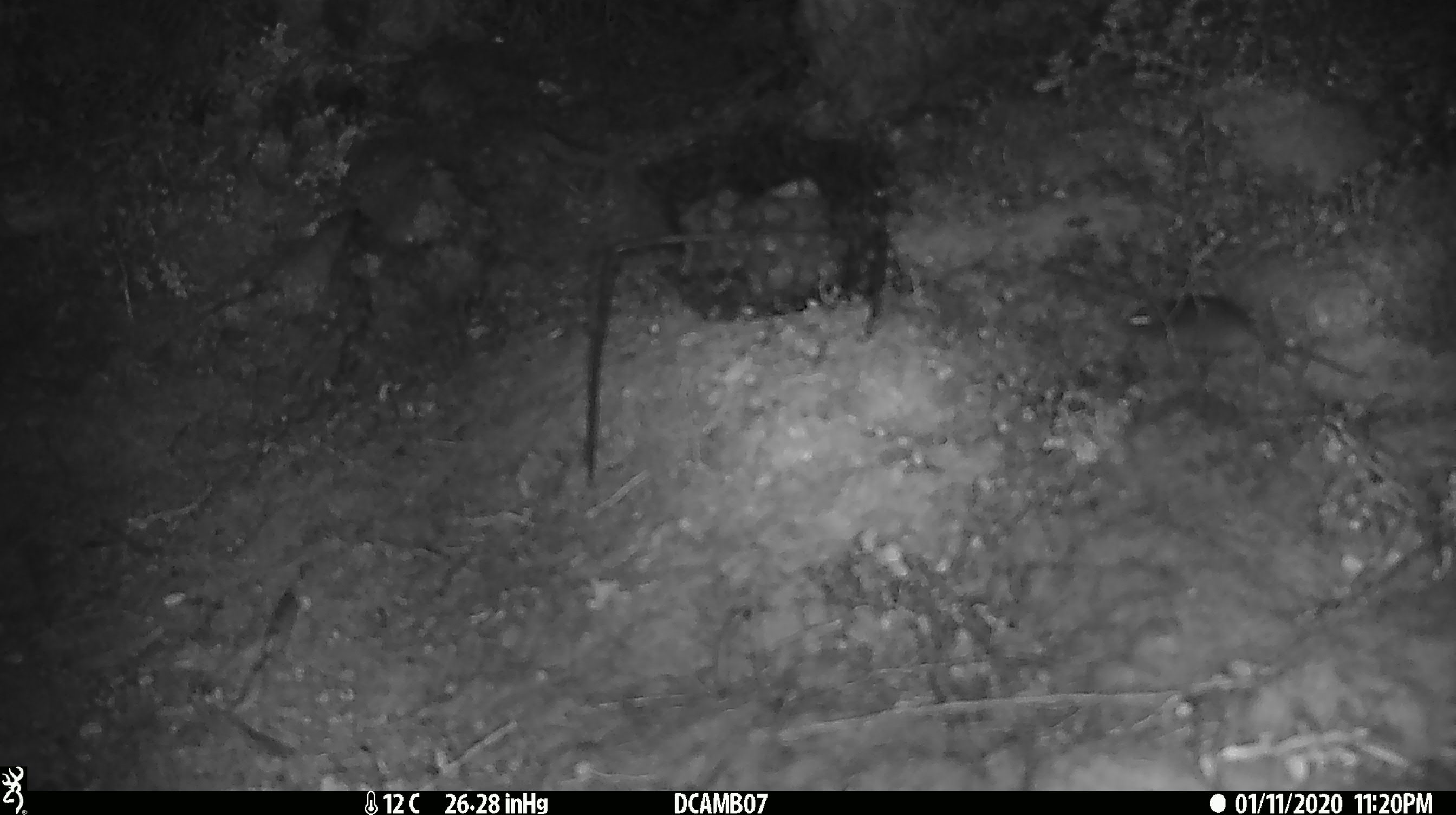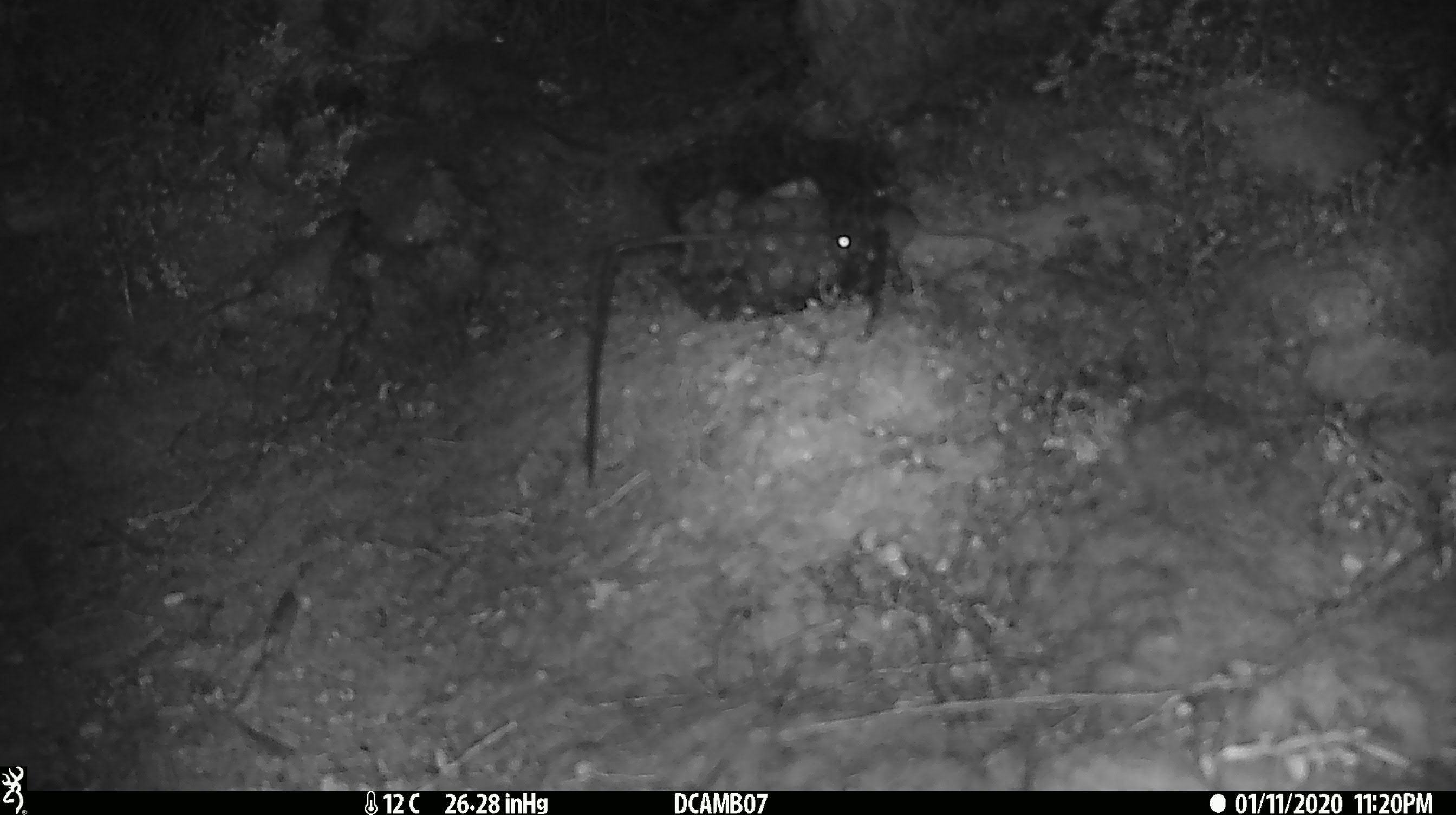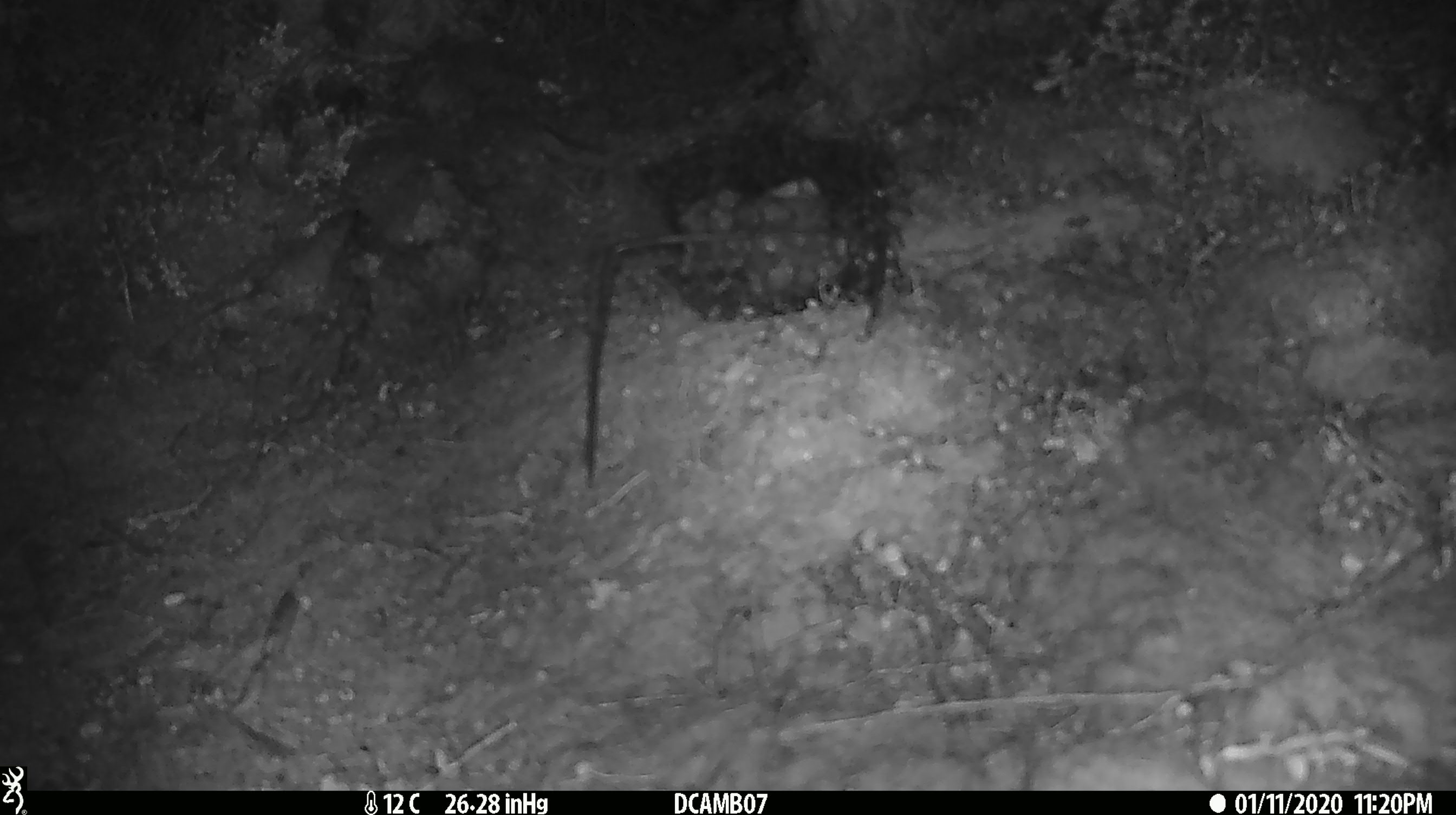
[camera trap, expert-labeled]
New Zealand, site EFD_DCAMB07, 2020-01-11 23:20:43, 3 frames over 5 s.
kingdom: Animalia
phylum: Chordata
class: Mammalia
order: Rodentia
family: Muridae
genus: Mus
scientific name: Mus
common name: mouse